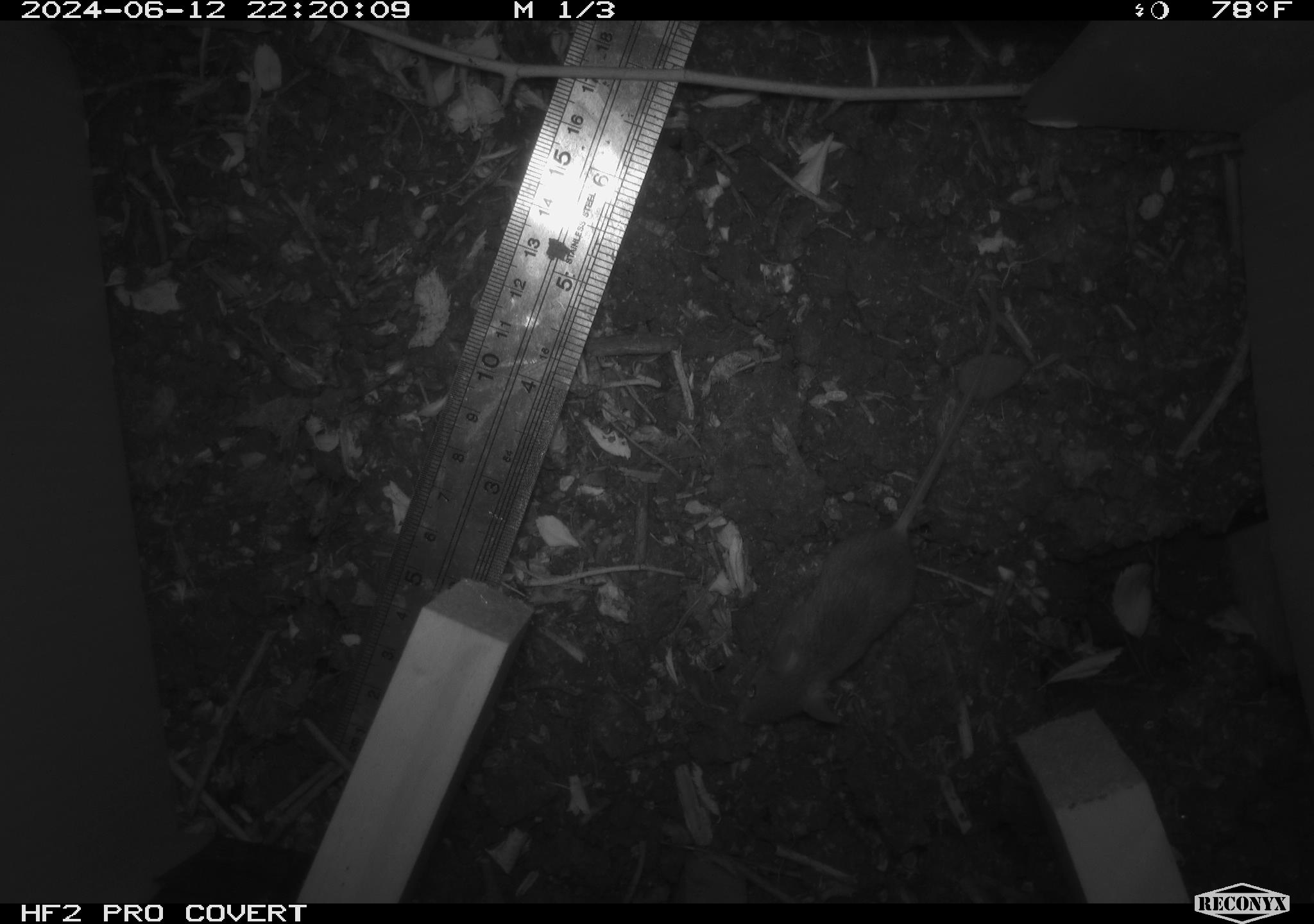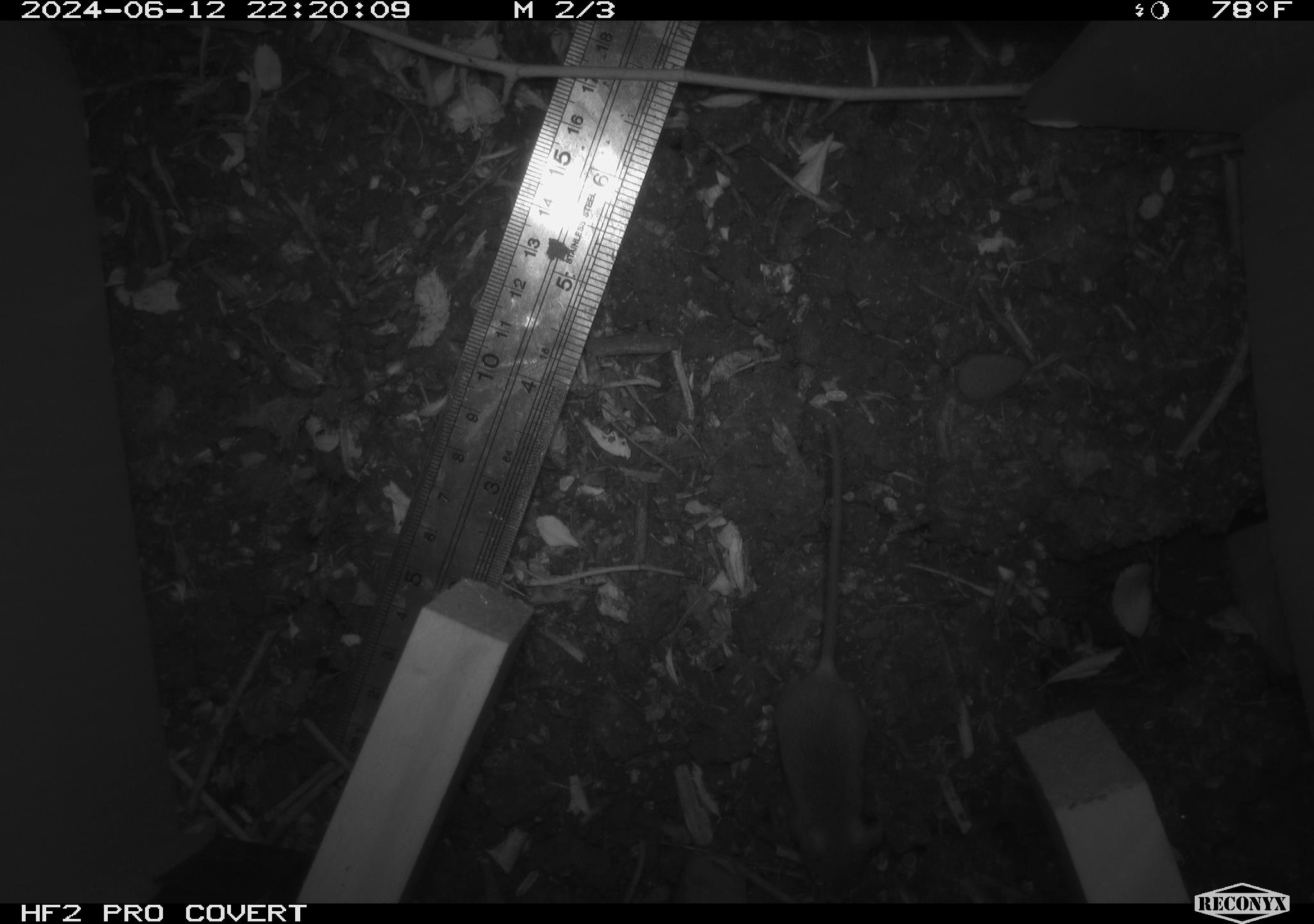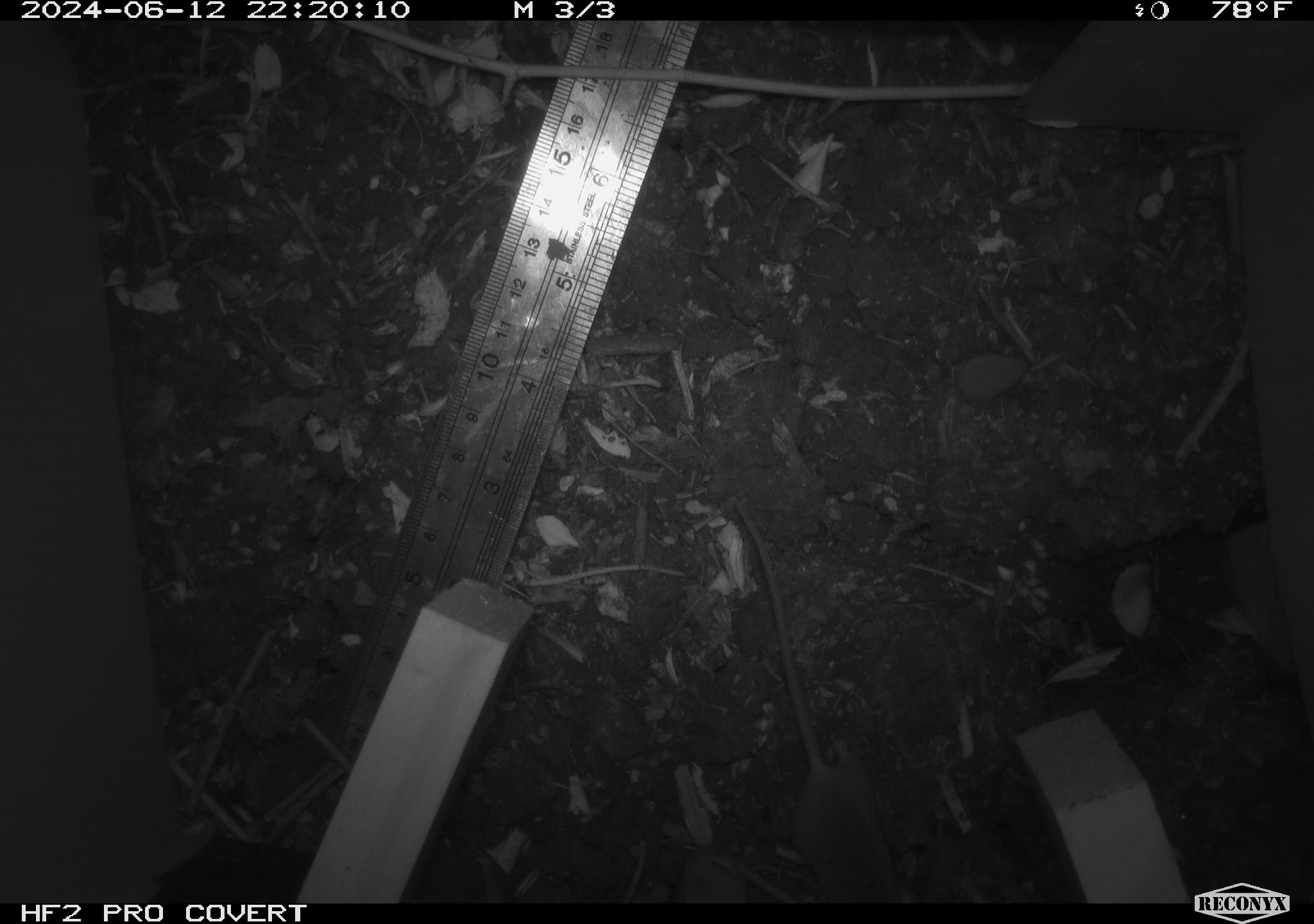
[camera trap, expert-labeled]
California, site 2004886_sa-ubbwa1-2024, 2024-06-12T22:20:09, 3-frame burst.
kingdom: Animalia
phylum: Chordata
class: Mammalia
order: Rodentia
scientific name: Rodentia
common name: mouse species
Mouse species (Rodentia).